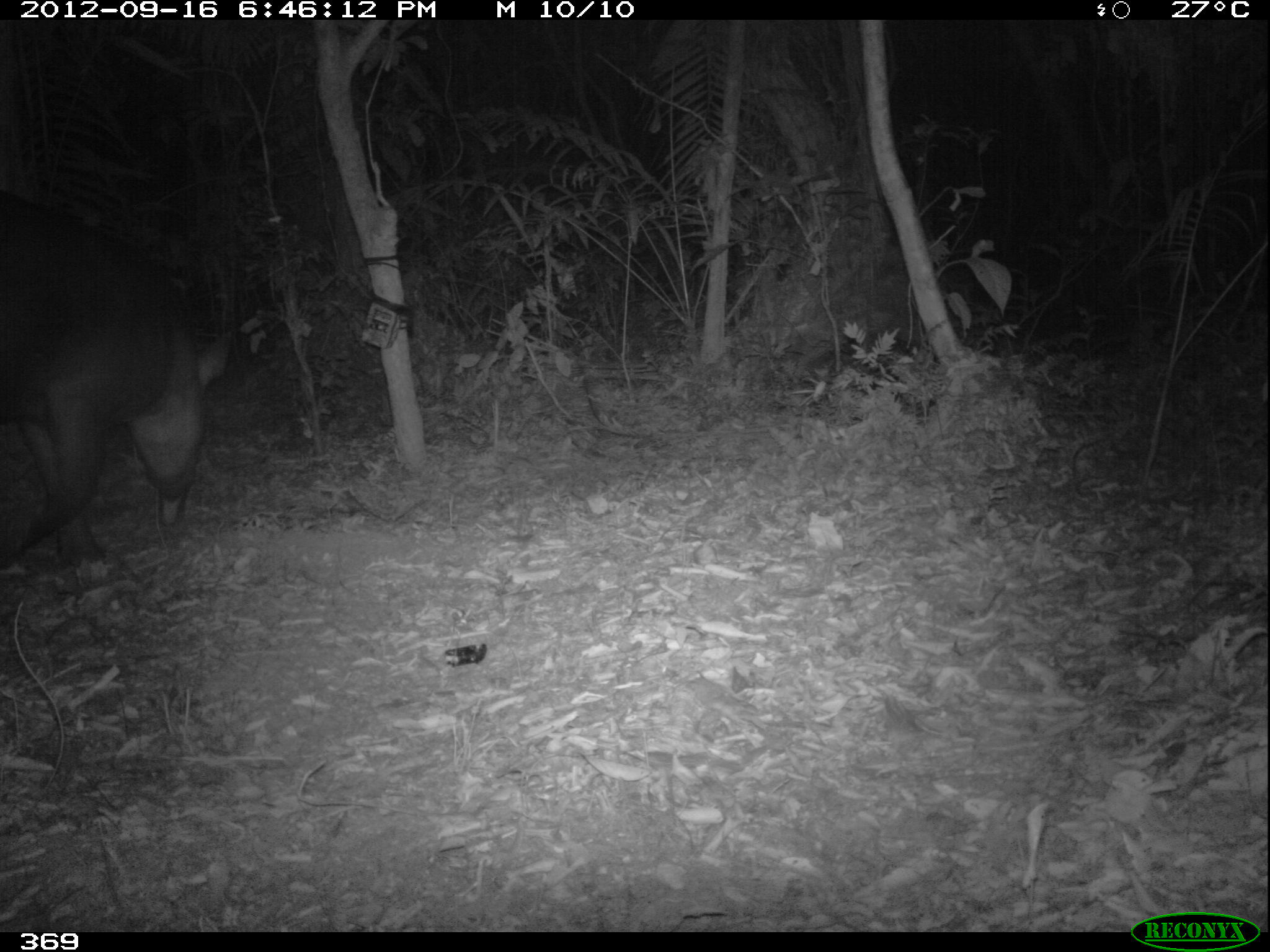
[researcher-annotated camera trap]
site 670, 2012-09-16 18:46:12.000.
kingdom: Animalia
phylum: Chordata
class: Mammalia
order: Perissodactyla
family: Tapiridae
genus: Tapirus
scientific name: Tapirus terrestris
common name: south american tapir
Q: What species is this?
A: Tapirus terrestris (south american tapir).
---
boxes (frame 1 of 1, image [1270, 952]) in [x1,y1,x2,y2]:
tapirus terrestris: [0,186,232,572]